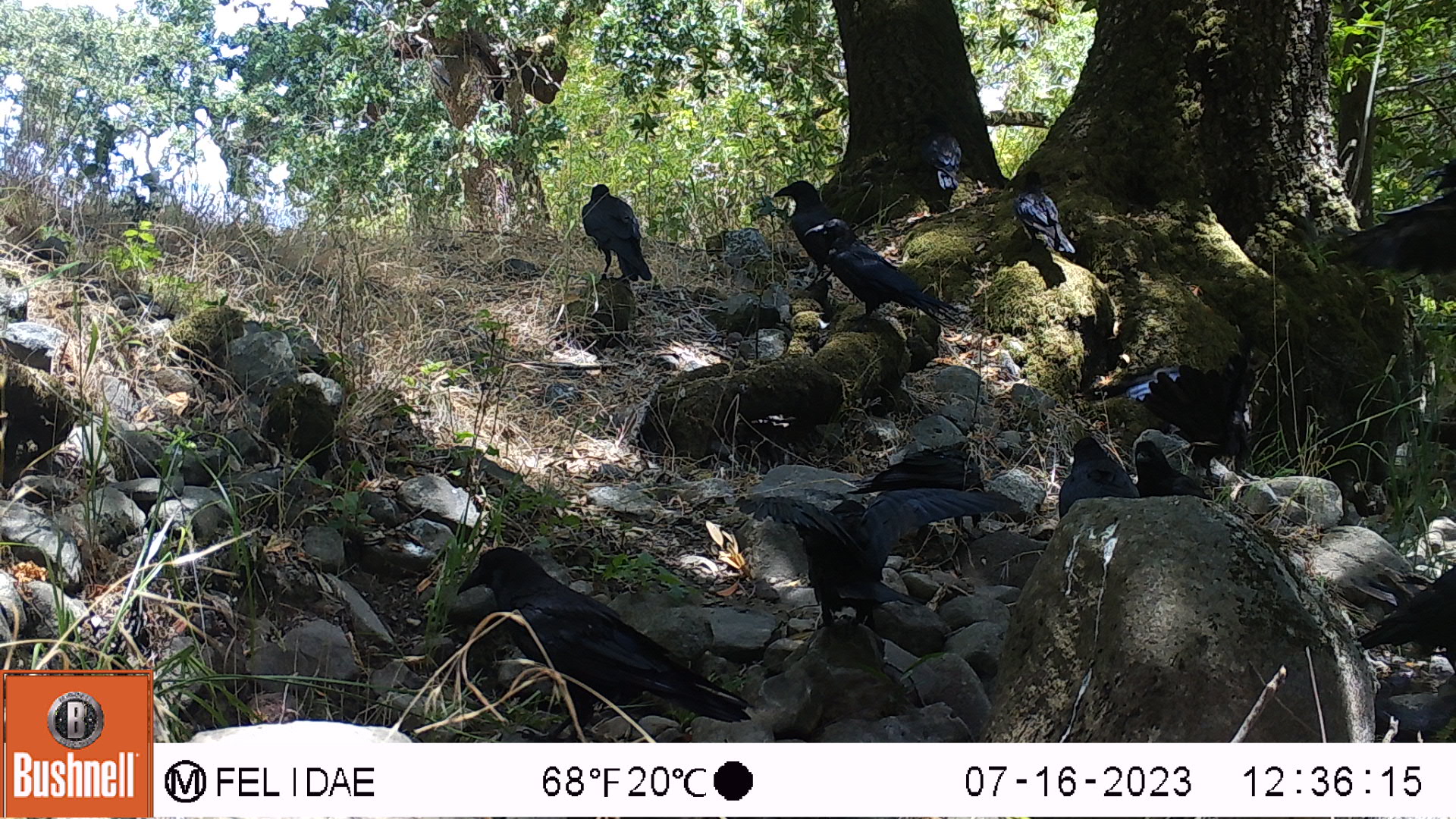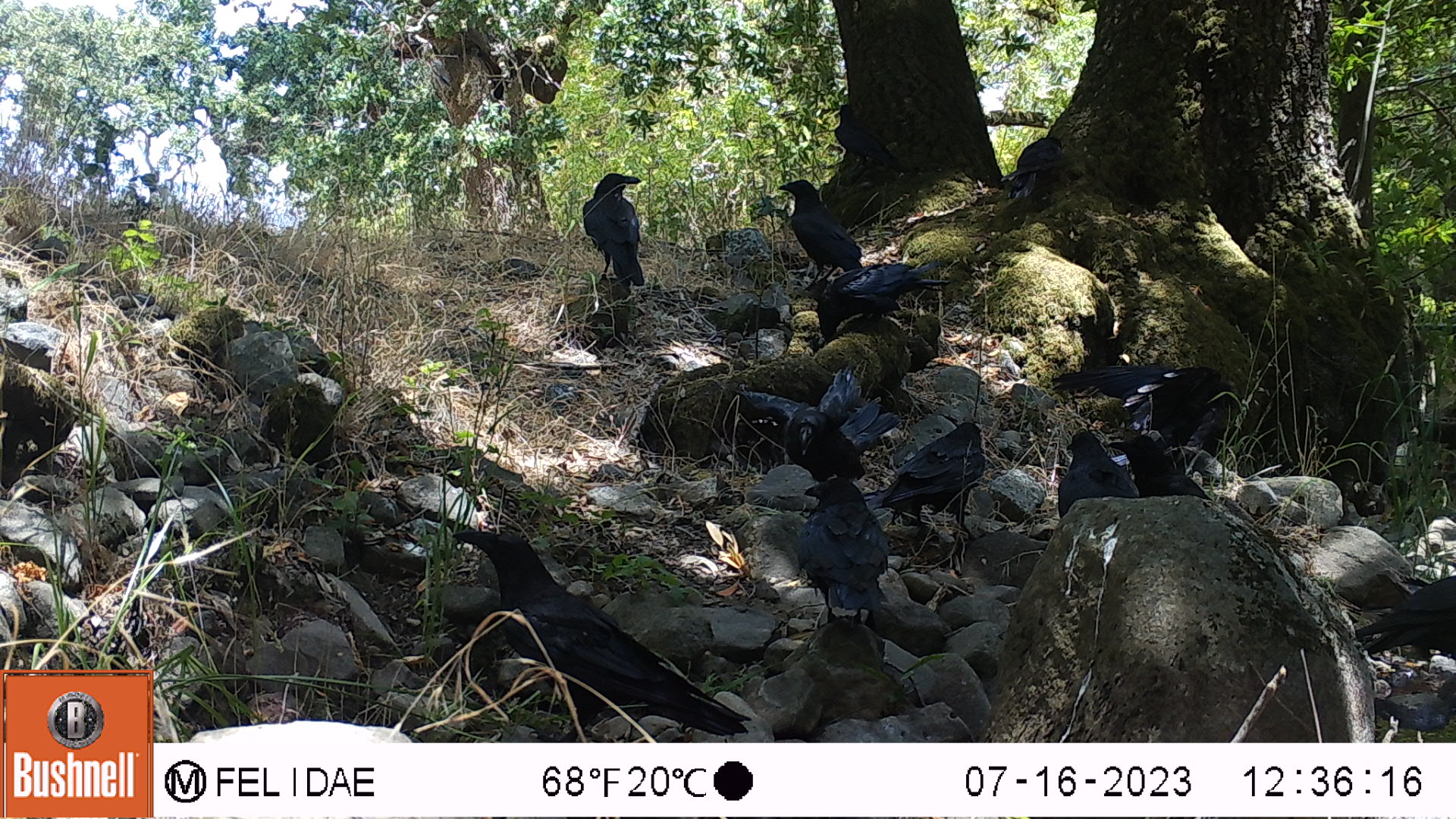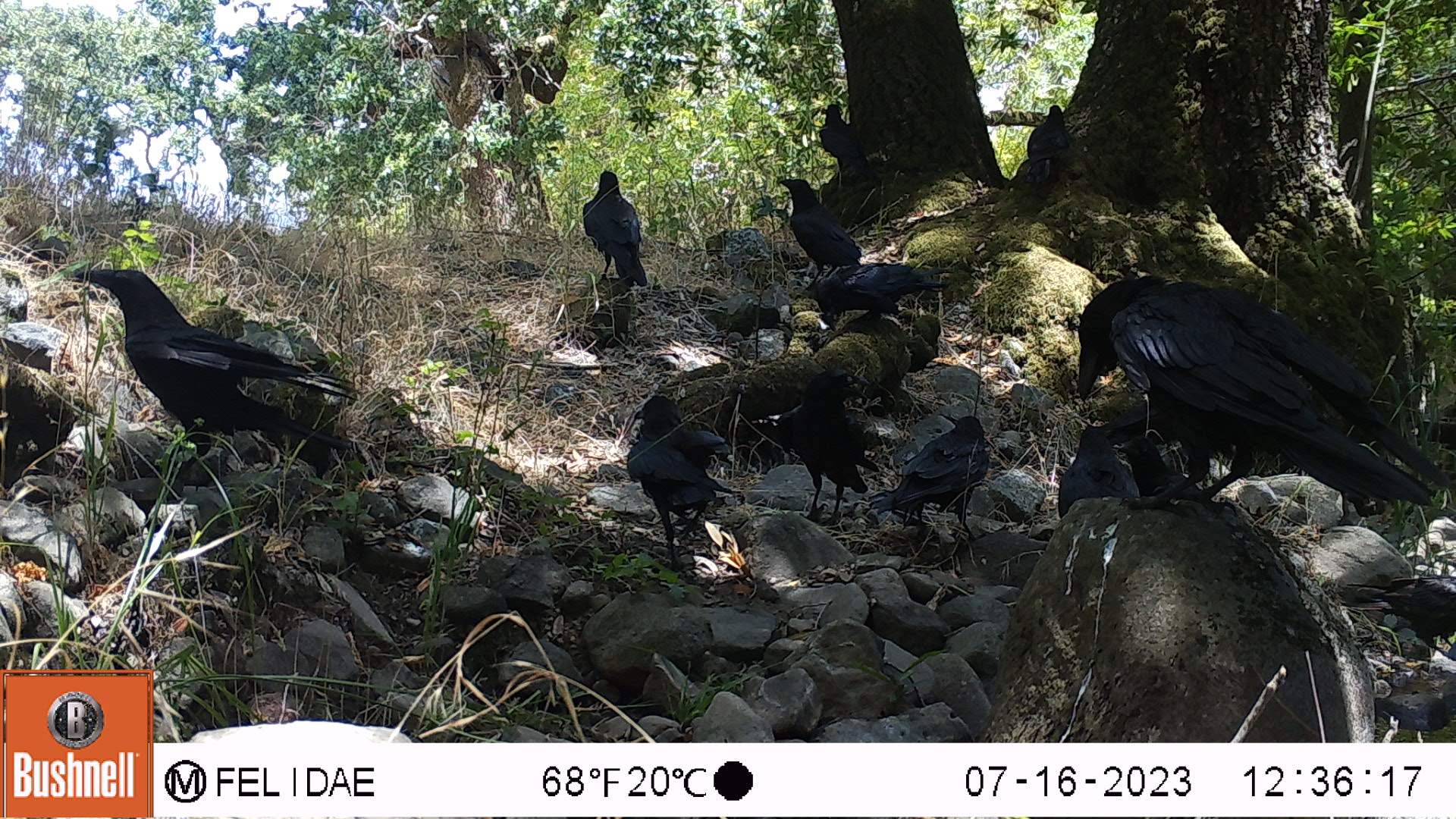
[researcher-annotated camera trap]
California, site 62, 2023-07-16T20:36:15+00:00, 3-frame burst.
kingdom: Animalia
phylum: Chordata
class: Aves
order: Passeriformes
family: Corvidae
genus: Corvus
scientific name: Corvus brachyrhynchos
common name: american crow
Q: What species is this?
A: American crow (Corvus brachyrhynchos).